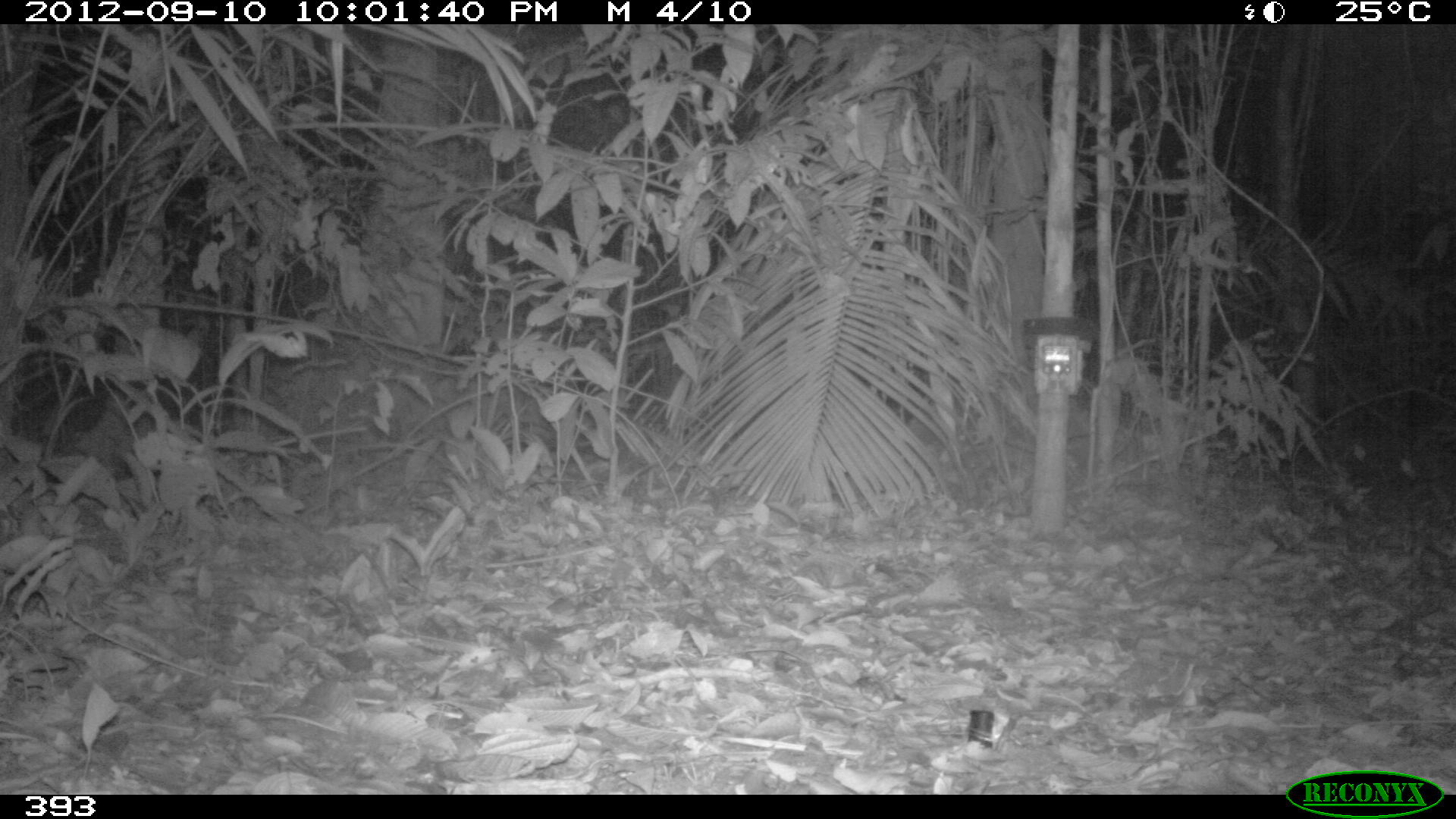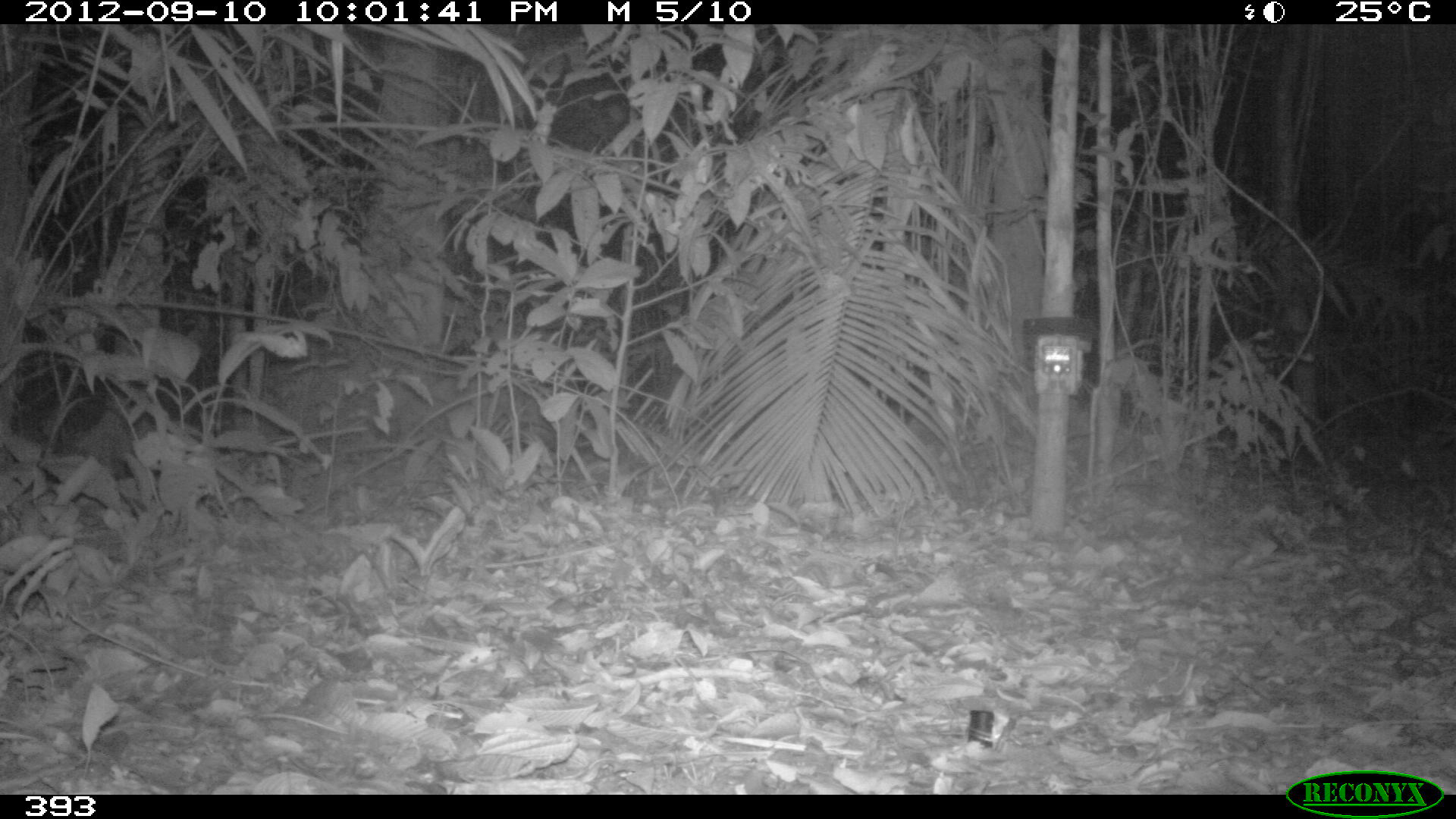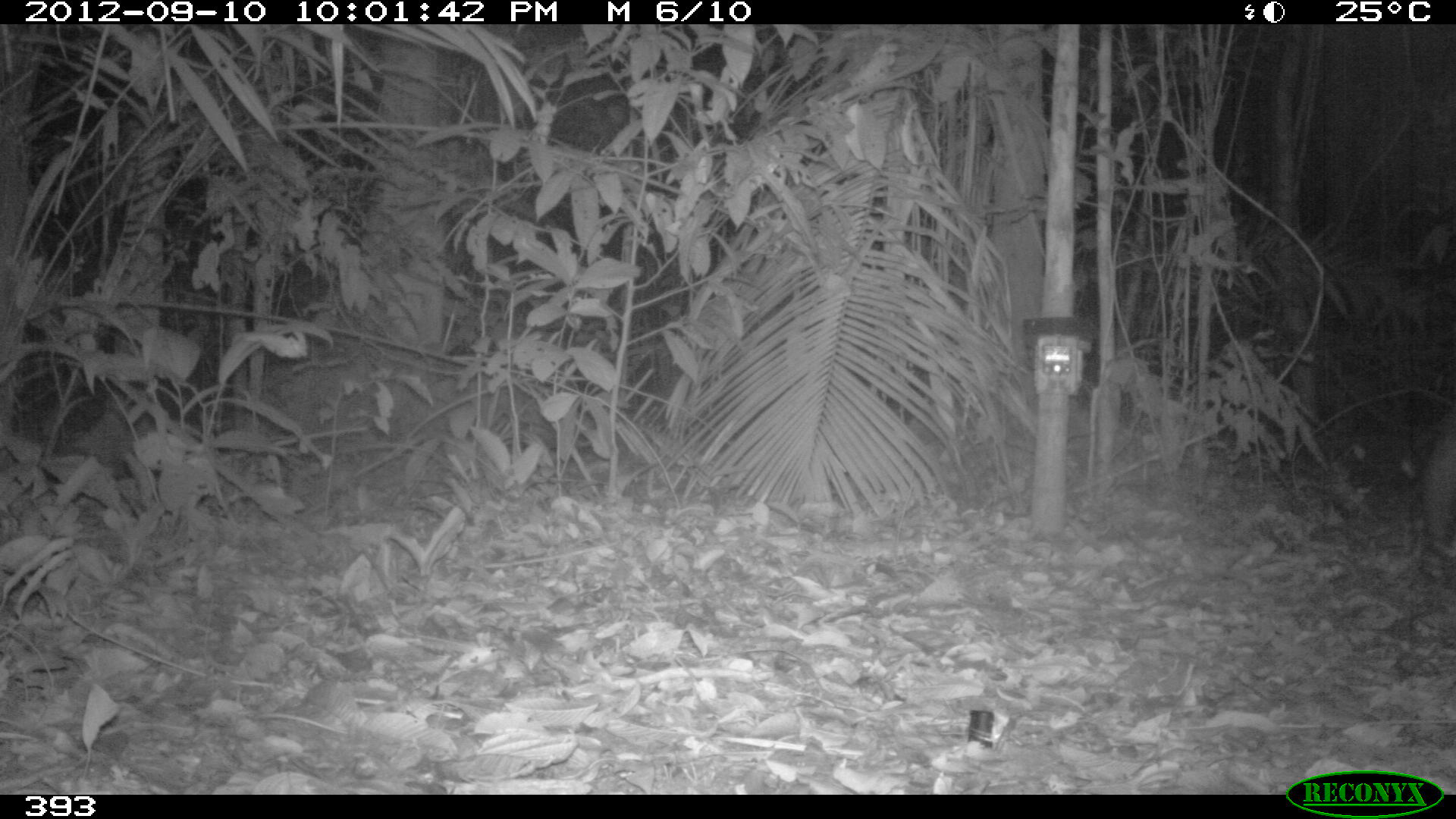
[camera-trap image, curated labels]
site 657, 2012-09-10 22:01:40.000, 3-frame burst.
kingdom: Animalia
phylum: Chordata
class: Mammalia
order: Perissodactyla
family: Tapiridae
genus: Tapirus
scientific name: Tapirus terrestris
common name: south american tapir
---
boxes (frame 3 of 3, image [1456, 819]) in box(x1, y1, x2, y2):
tapirus terrestris: box(1419, 406, 1456, 561)